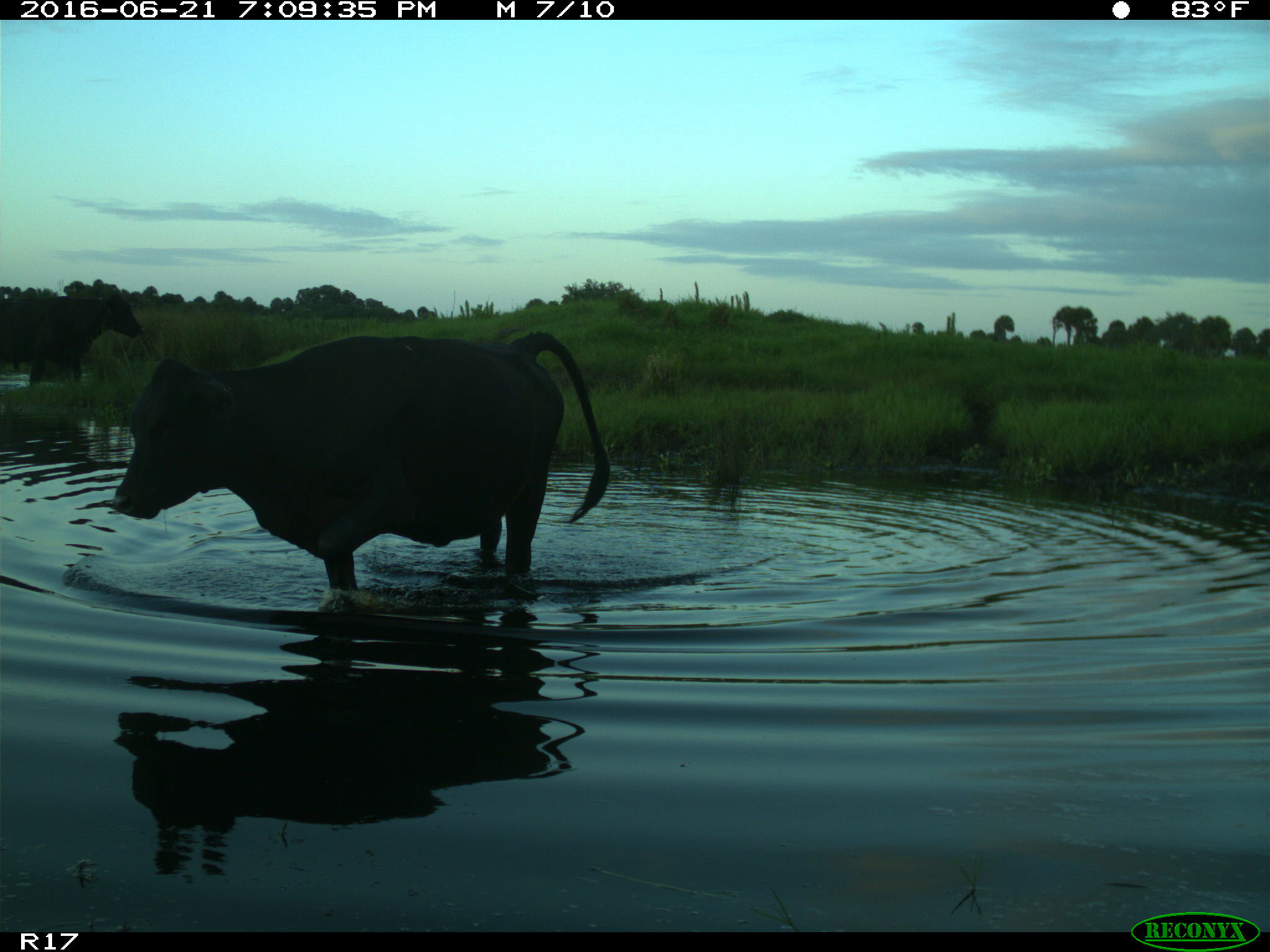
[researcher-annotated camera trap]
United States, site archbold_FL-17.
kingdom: Animalia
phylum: Chordata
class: Mammalia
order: Artiodactyla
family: Bovidae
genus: Bos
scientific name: Bos taurus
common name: domestic cow